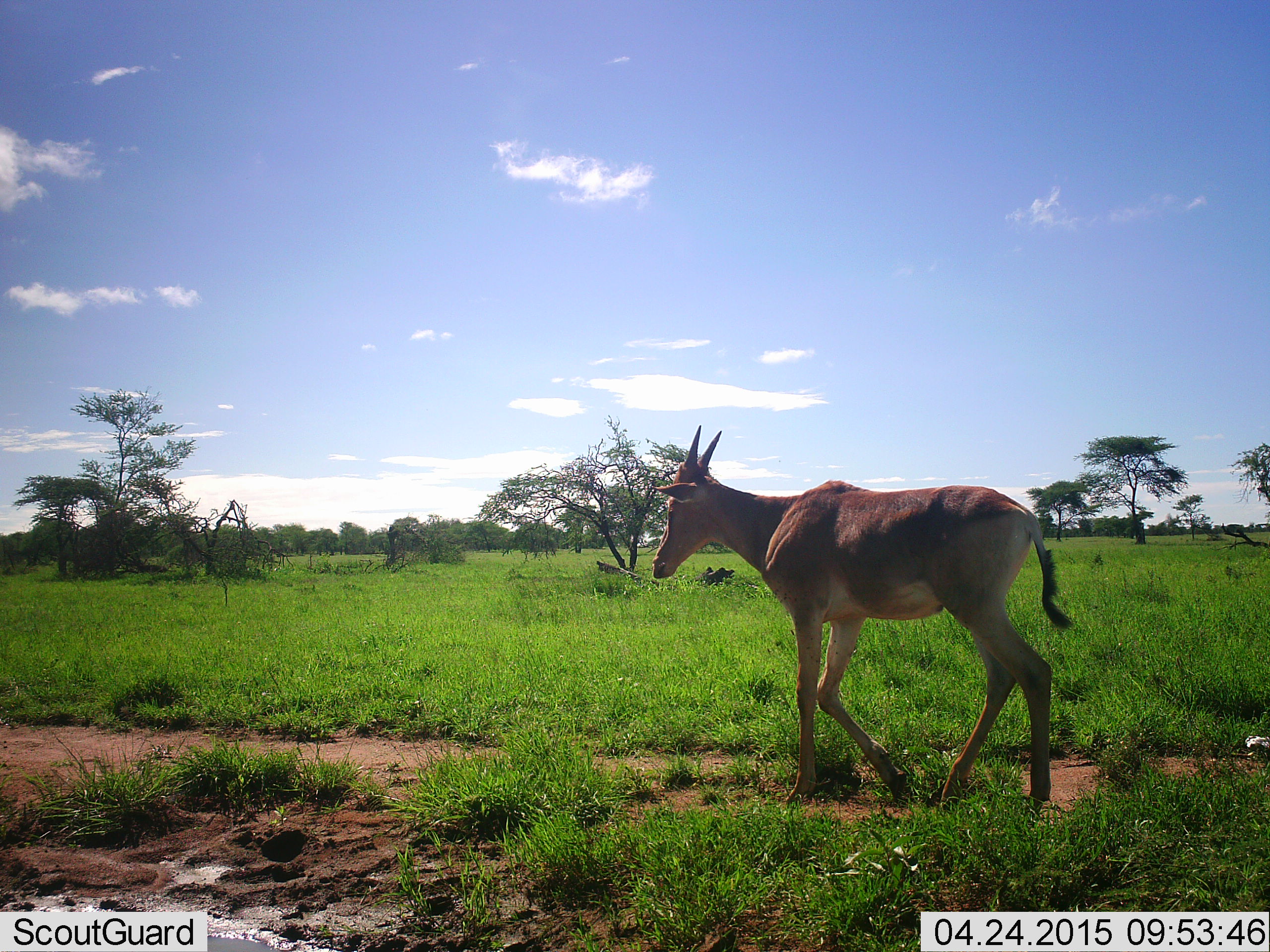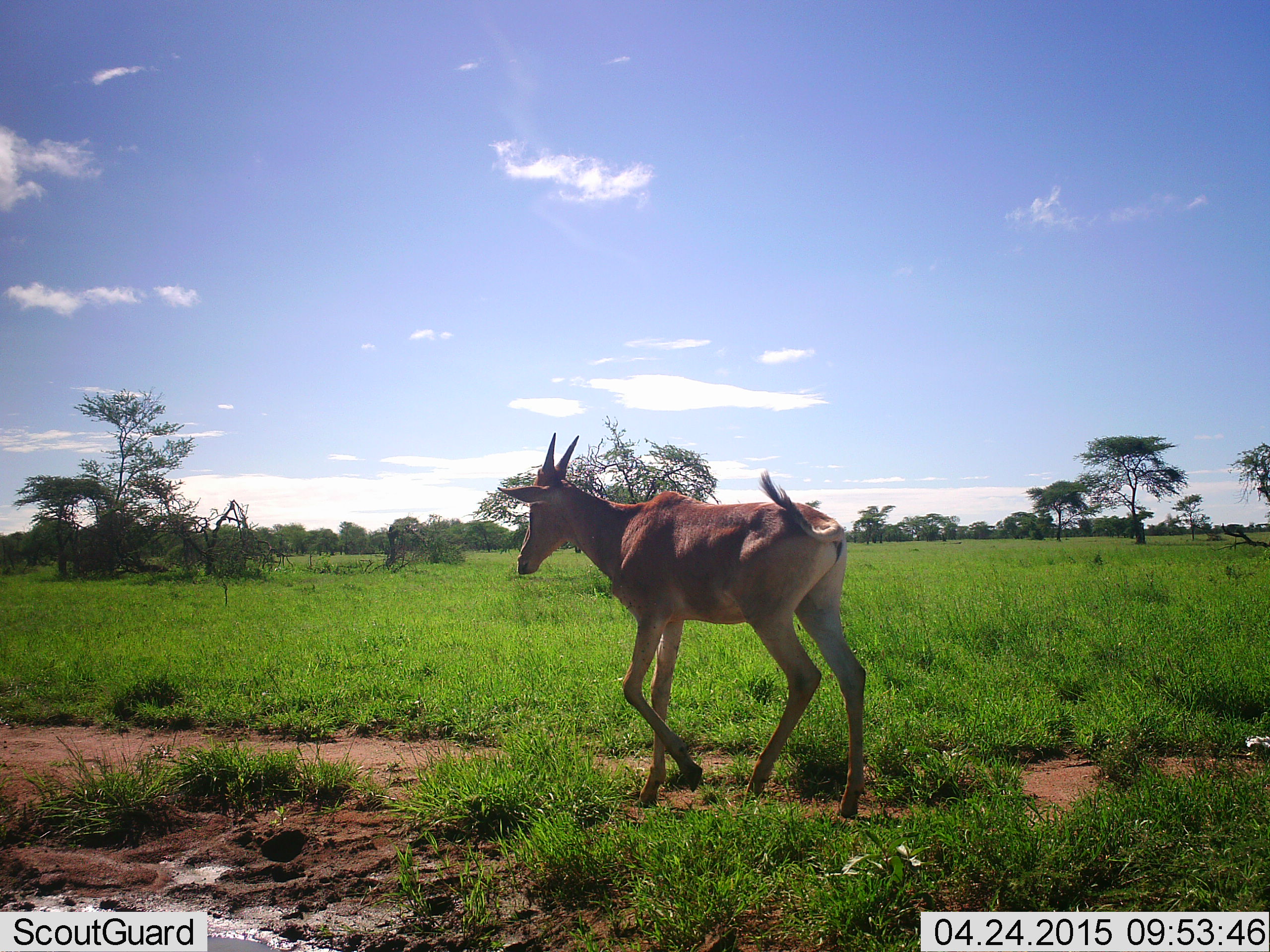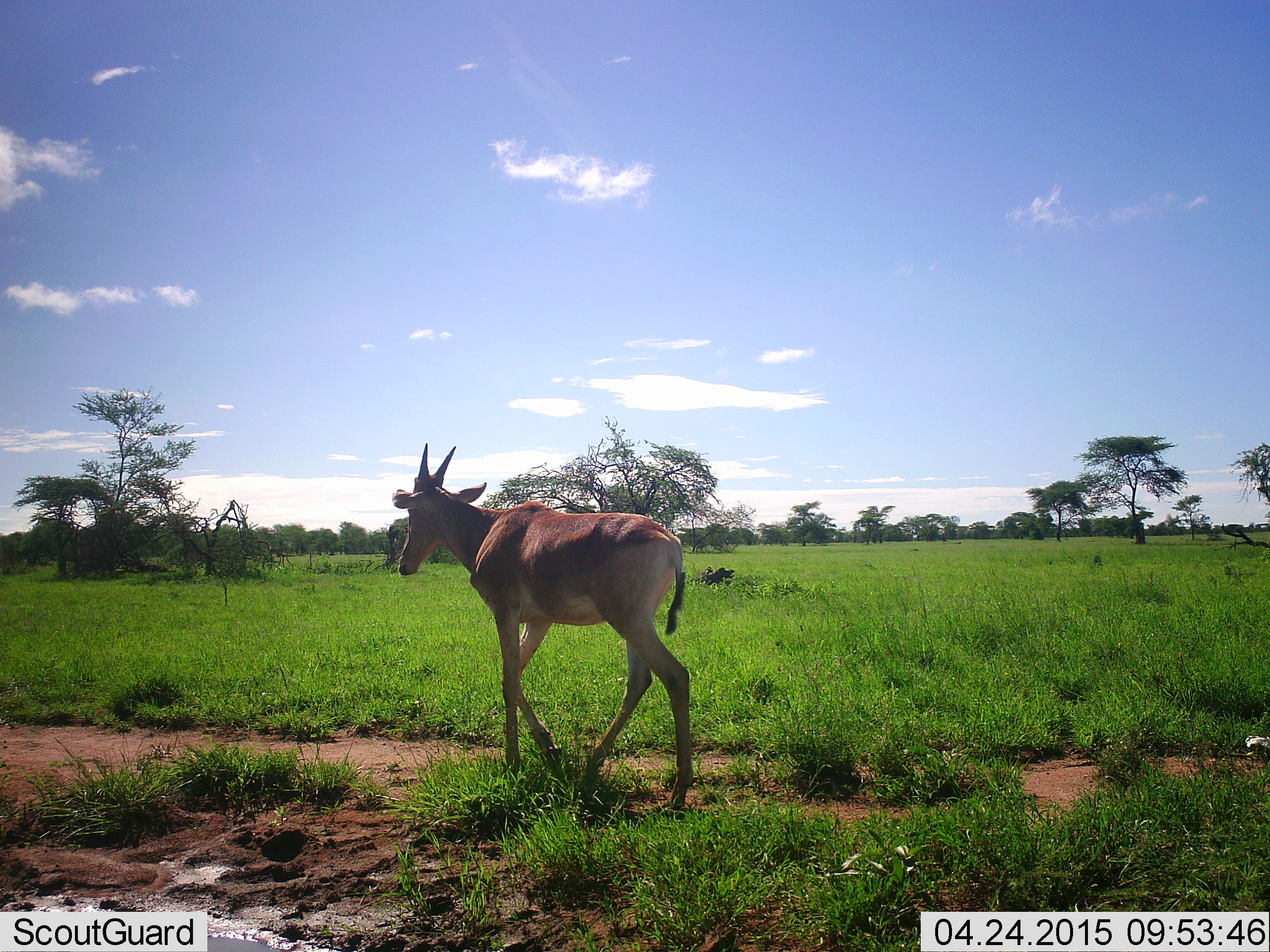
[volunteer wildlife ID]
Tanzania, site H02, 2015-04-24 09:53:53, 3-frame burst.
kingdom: Animalia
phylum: Chordata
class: Mammalia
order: Artiodactyla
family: Bovidae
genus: Alcelaphus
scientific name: Alcelaphus buselaphus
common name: hartebeest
Hartebeest (Alcelaphus buselaphus), count 1. Behavior (volunteer vote fractions): standing 0%, resting 0%, moving 100%, interacting 0%. Young present (vote fraction): 10%. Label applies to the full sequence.